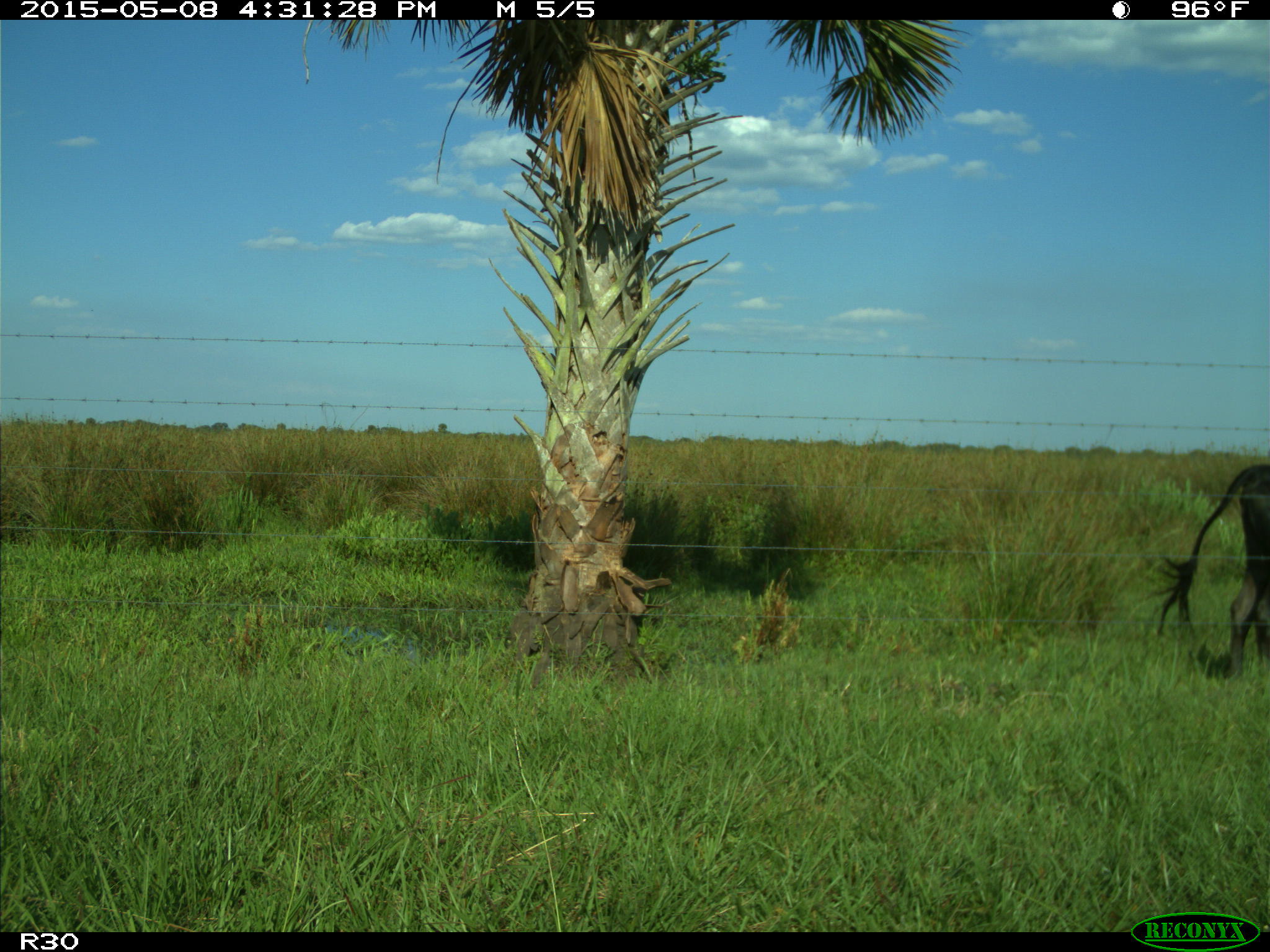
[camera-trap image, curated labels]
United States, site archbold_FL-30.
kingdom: Animalia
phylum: Chordata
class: Mammalia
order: Artiodactyla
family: Bovidae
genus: Bos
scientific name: Bos taurus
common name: domestic cow